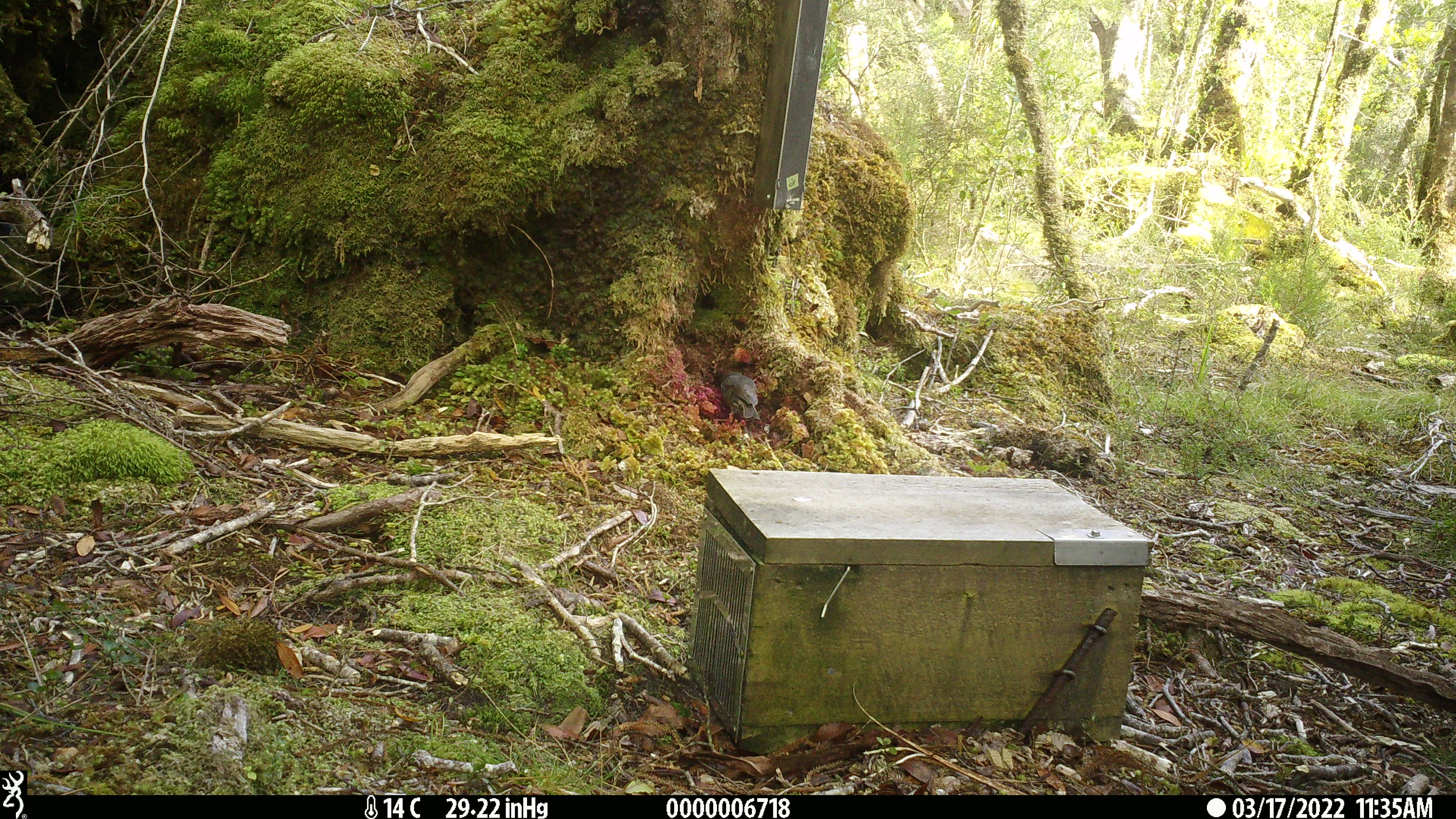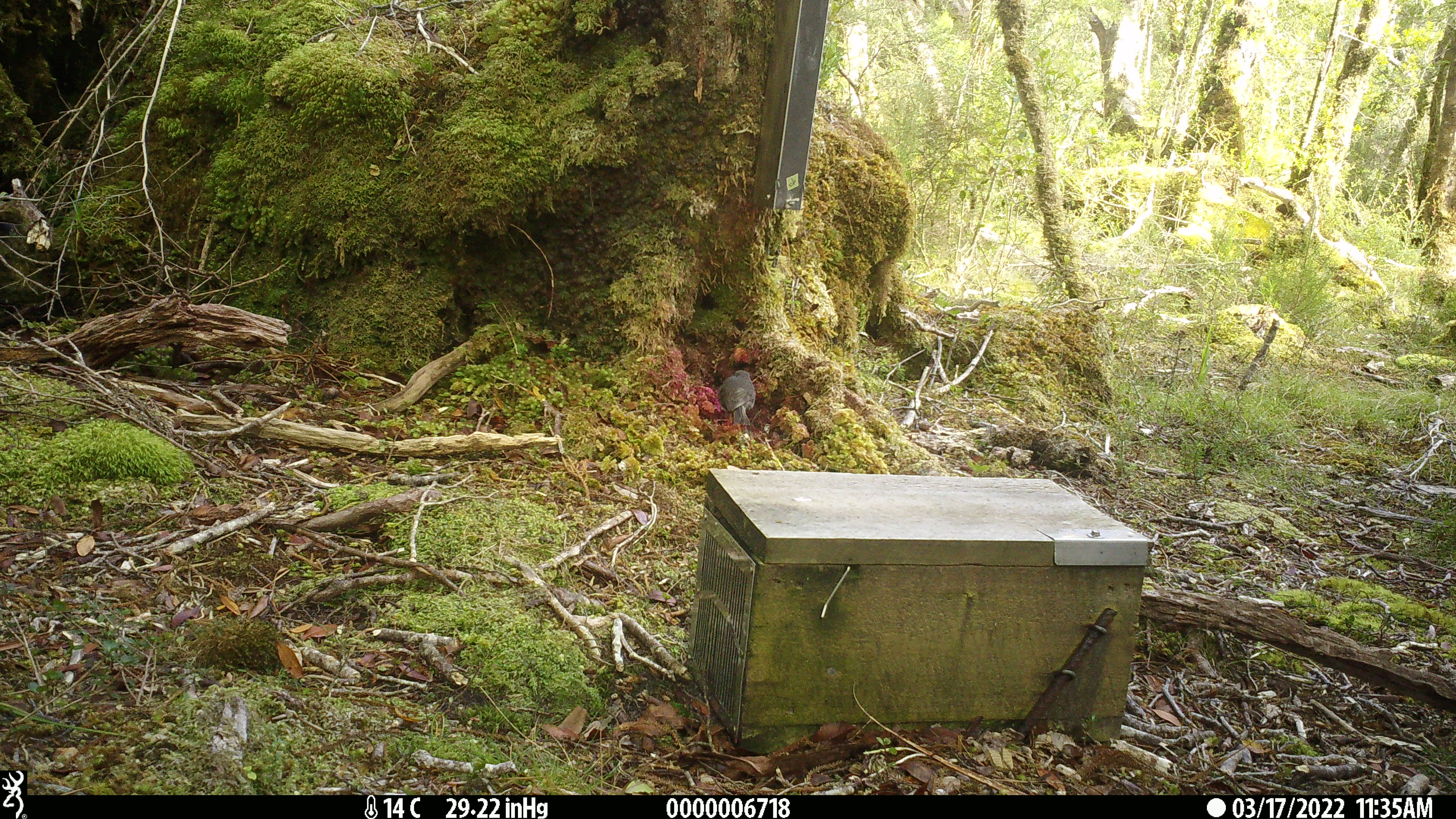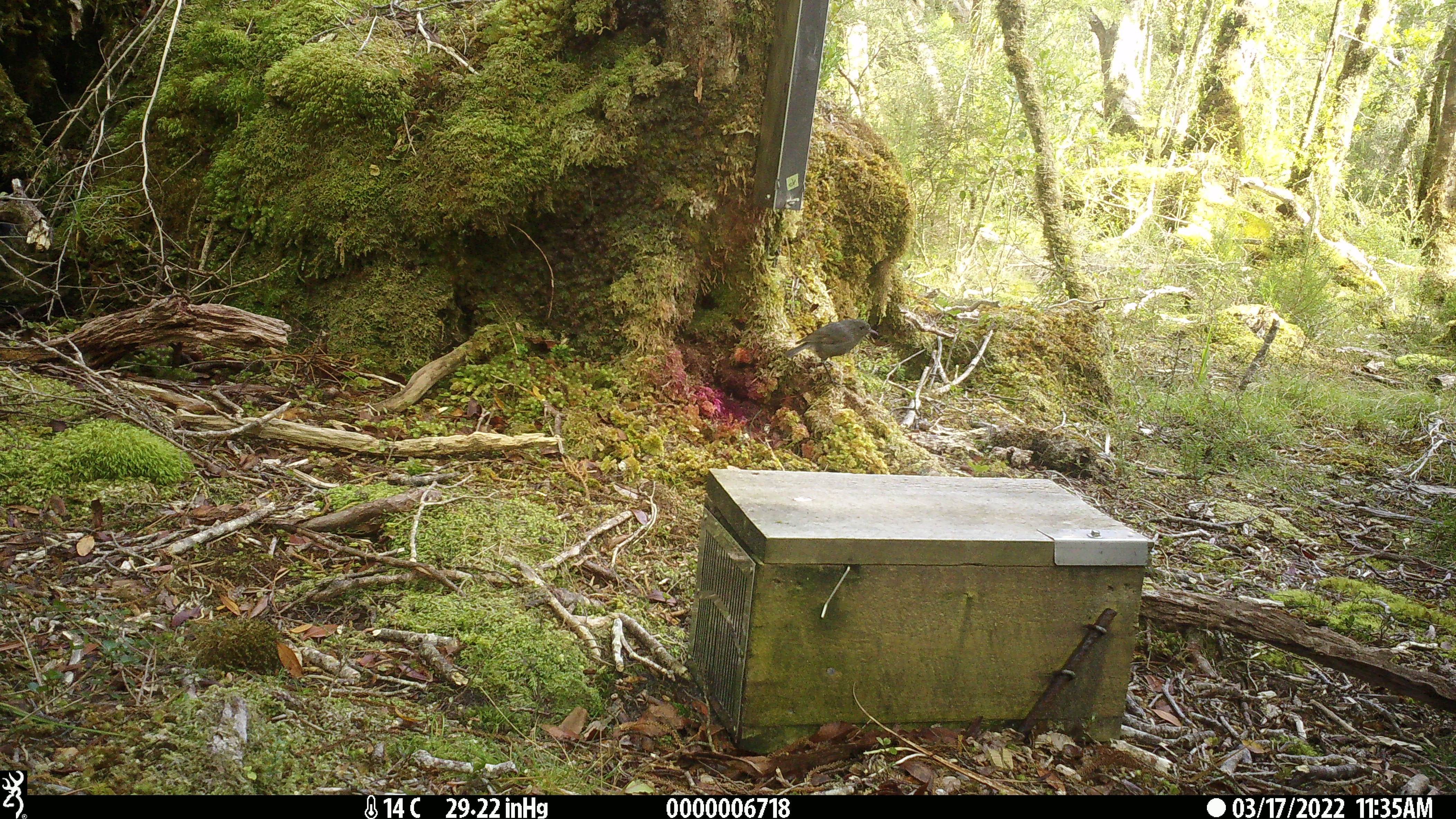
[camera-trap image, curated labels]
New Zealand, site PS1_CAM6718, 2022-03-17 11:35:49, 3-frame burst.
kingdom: Animalia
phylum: Chordata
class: Aves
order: Passeriformes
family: Petroicidae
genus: Petroica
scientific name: Petroica australis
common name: new zealand robin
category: robin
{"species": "robin (new zealand robin) (Petroica australis)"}